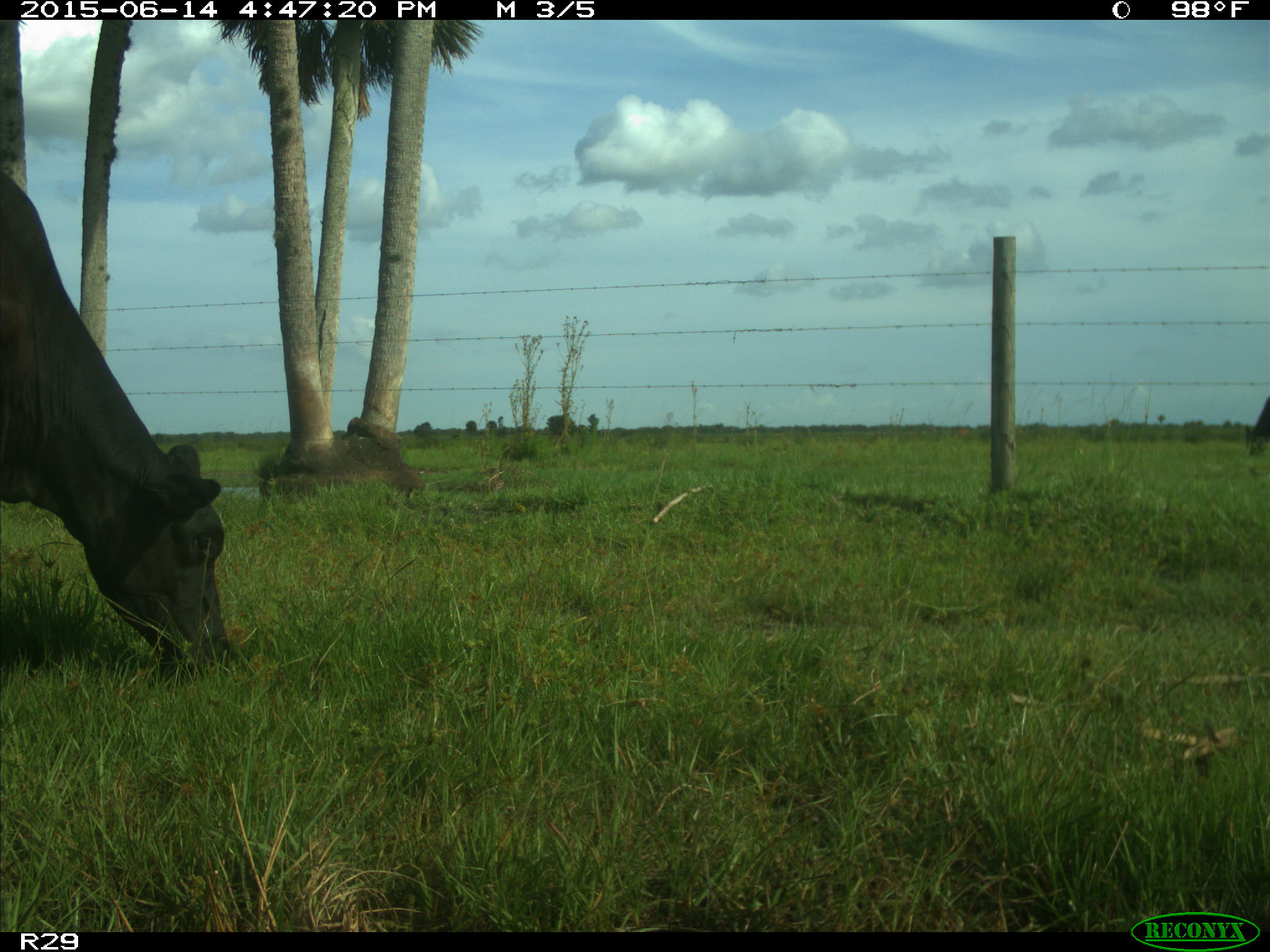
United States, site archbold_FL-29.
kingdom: Animalia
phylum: Chordata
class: Mammalia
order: Artiodactyla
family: Bovidae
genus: Bos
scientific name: Bos taurus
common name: domestic cow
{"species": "Bos taurus (domestic cow)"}